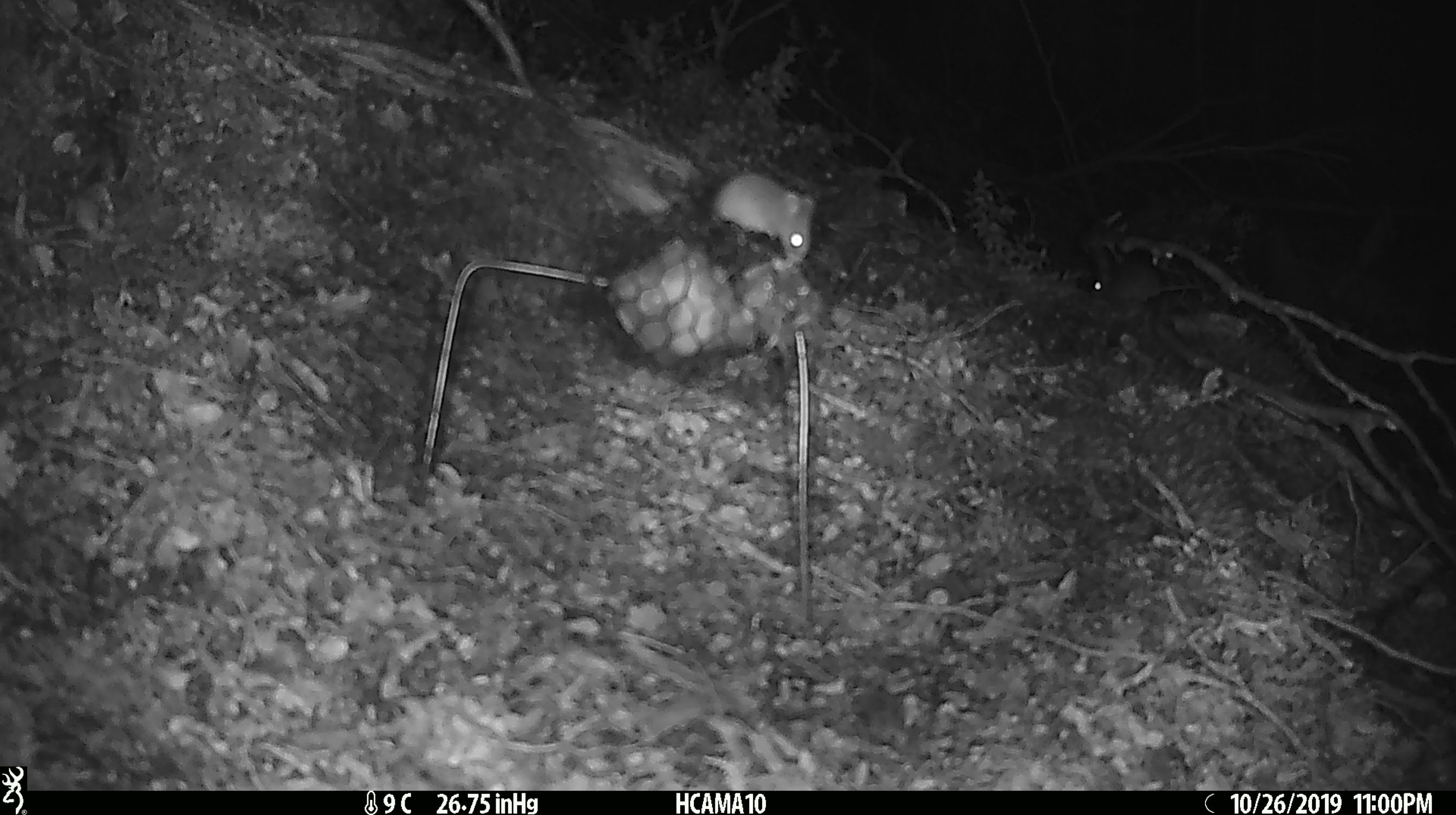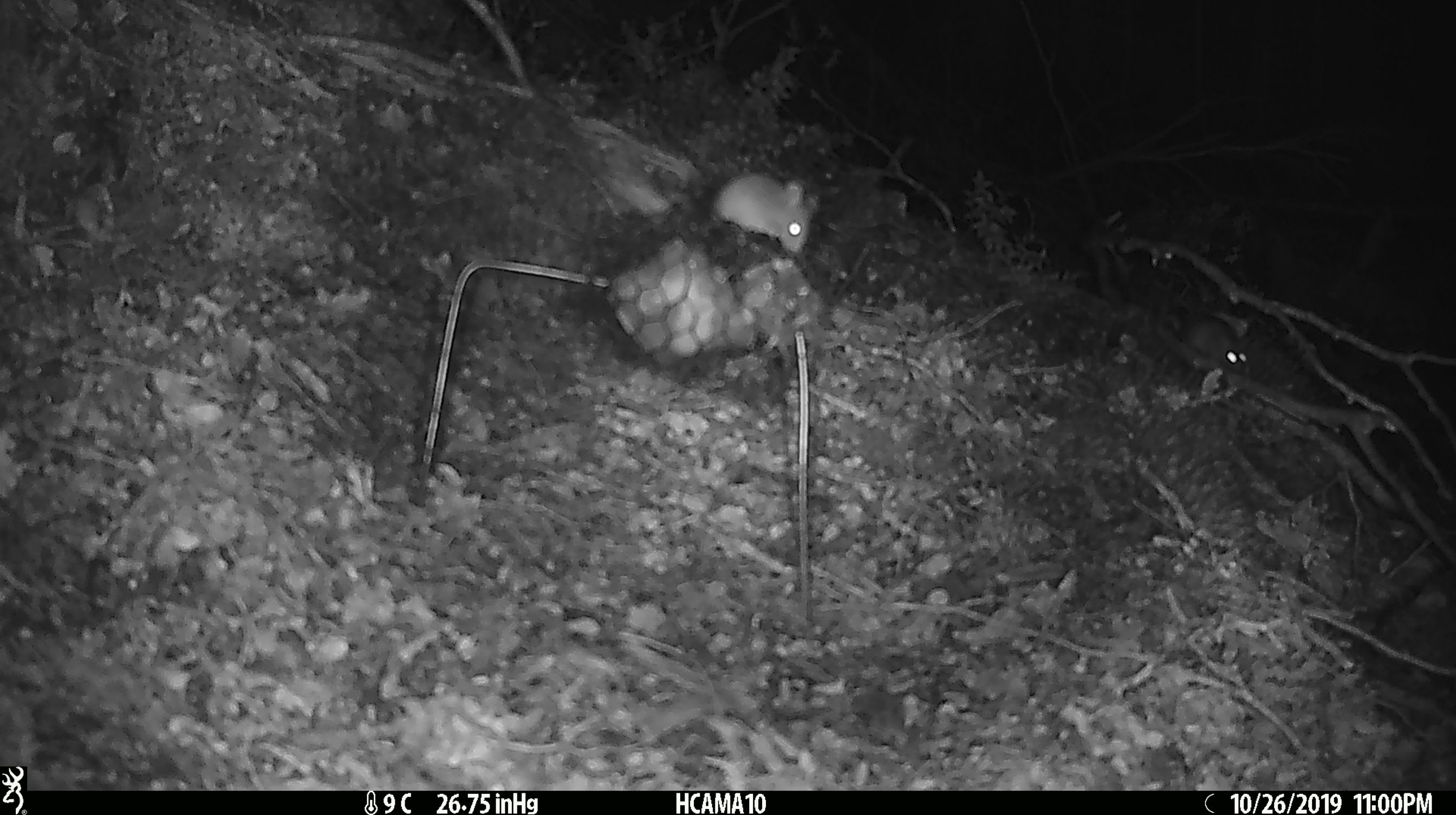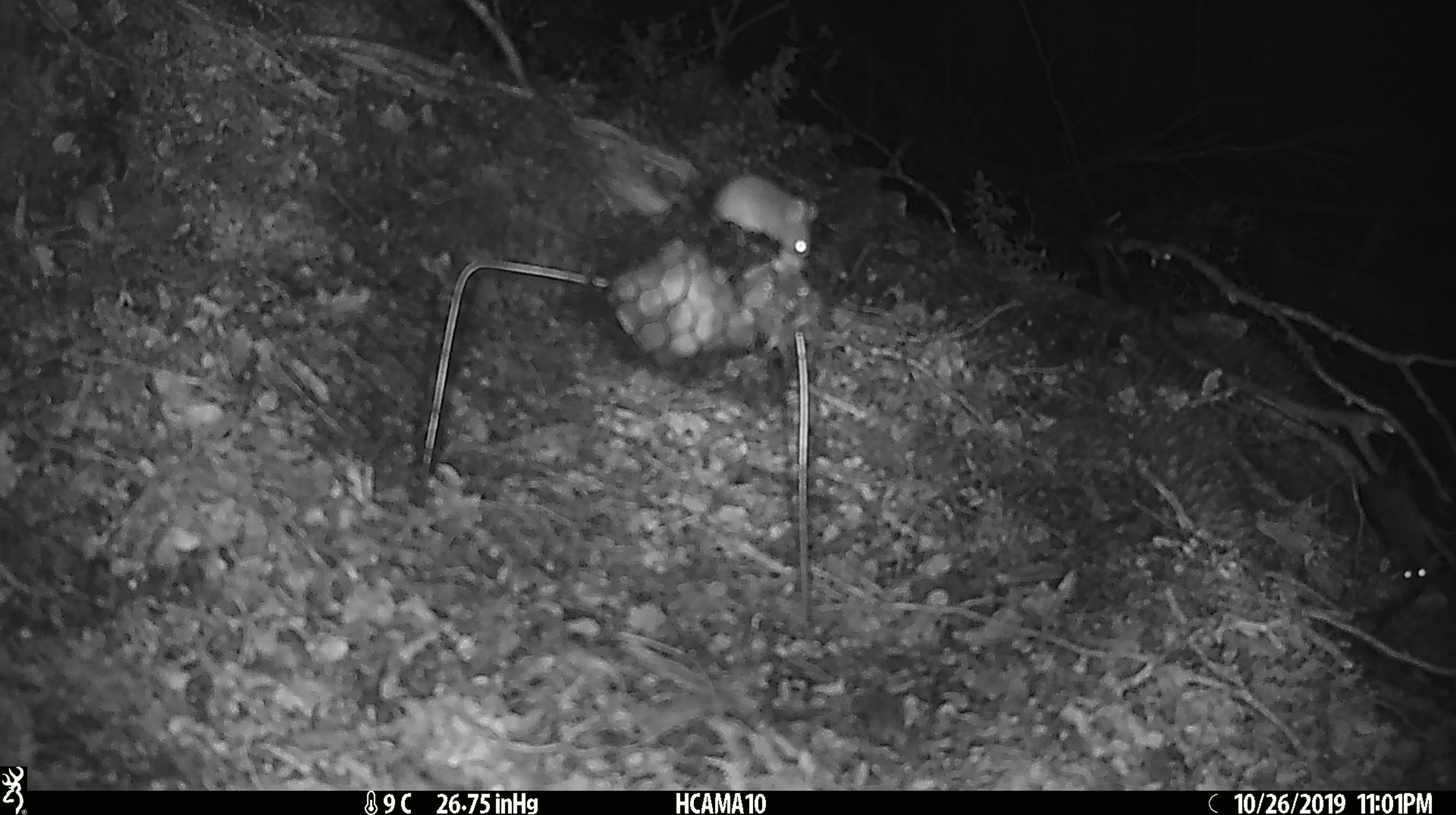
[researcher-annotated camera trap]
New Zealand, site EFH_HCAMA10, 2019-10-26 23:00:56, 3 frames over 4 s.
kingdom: Animalia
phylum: Chordata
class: Mammalia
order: Rodentia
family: Muridae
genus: Mus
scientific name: Mus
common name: mouse